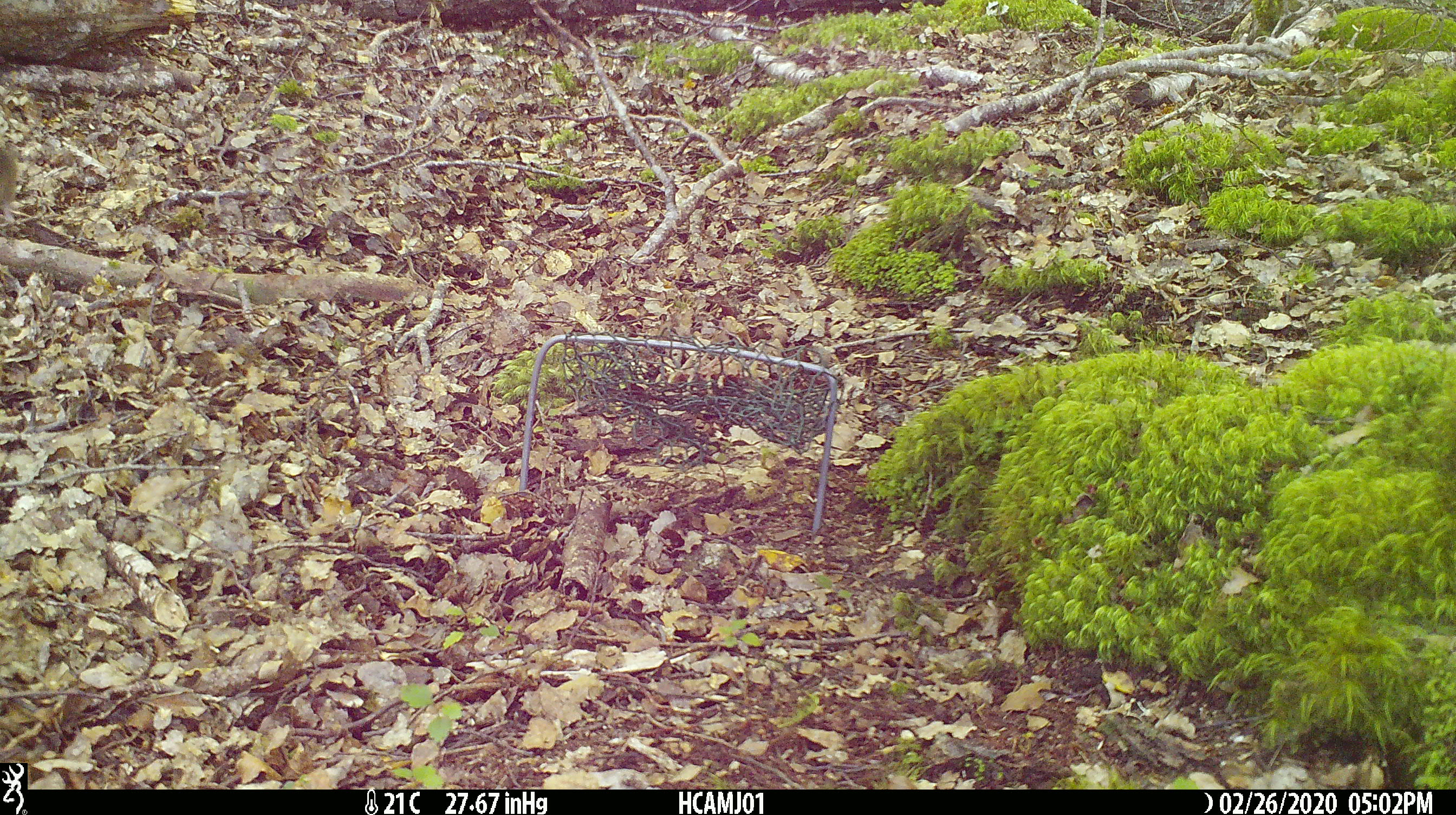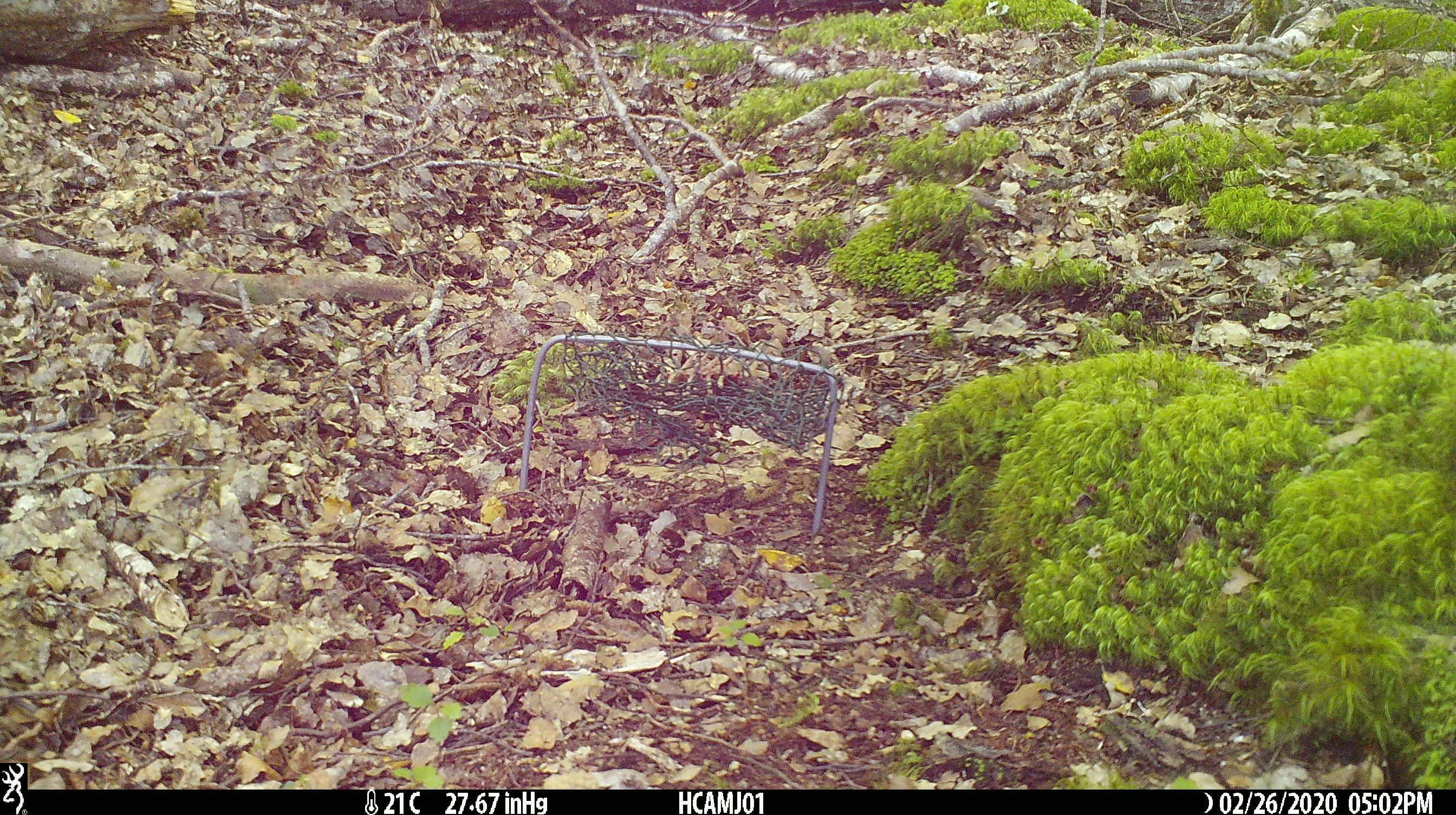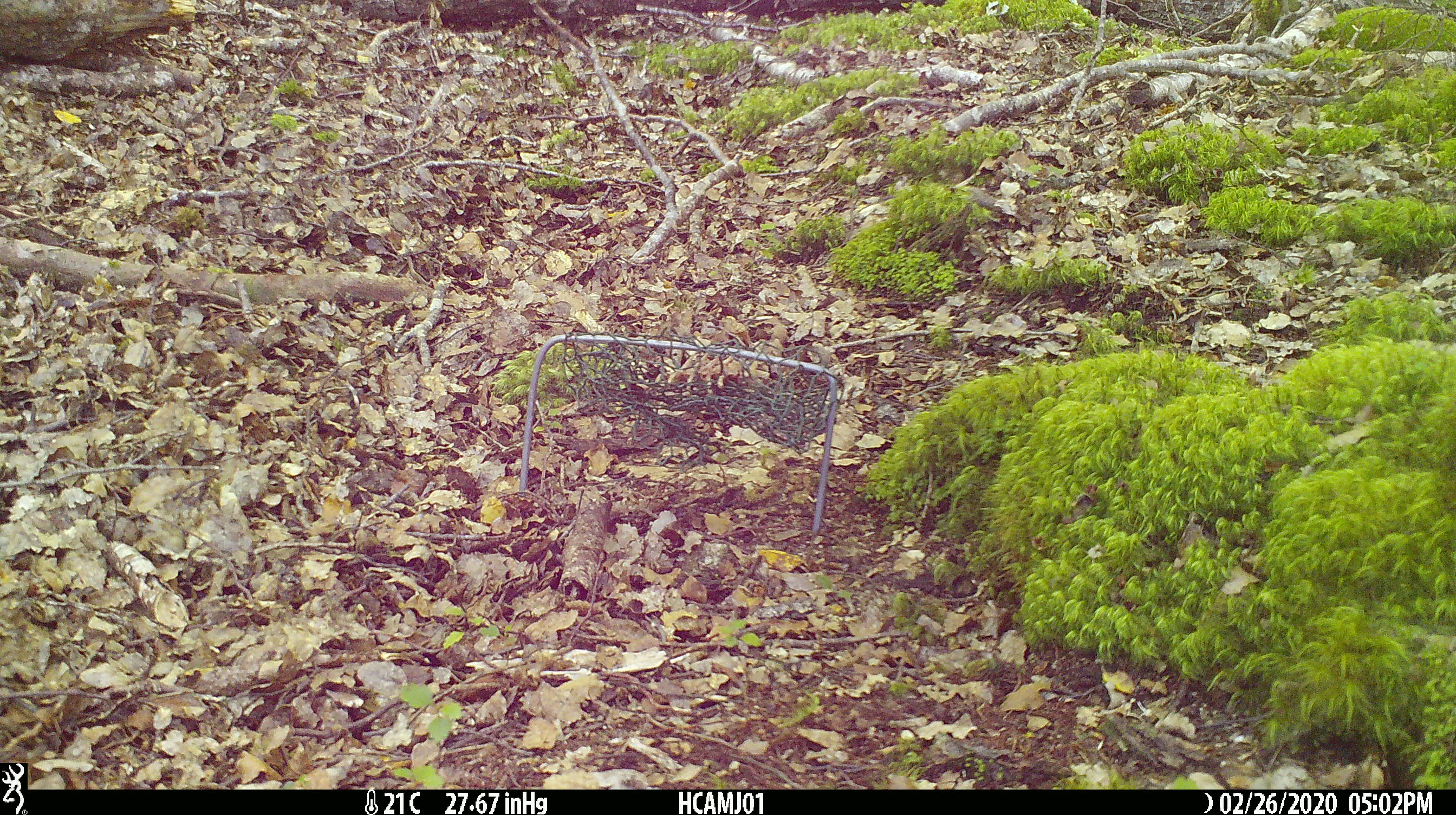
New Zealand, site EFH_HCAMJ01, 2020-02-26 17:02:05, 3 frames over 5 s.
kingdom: Animalia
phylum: Chordata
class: Mammalia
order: Rodentia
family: Muridae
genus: Mus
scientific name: Mus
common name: mouse